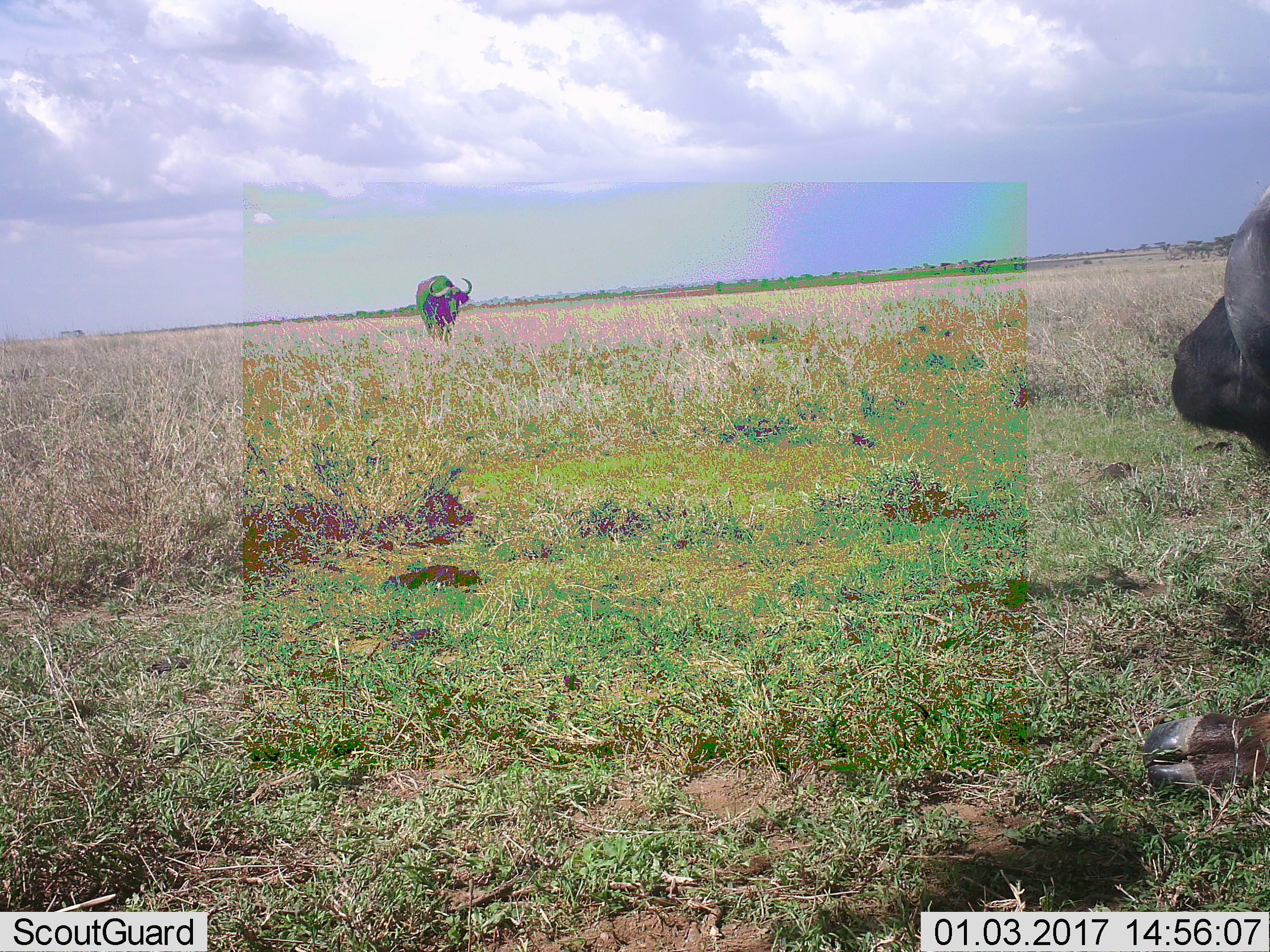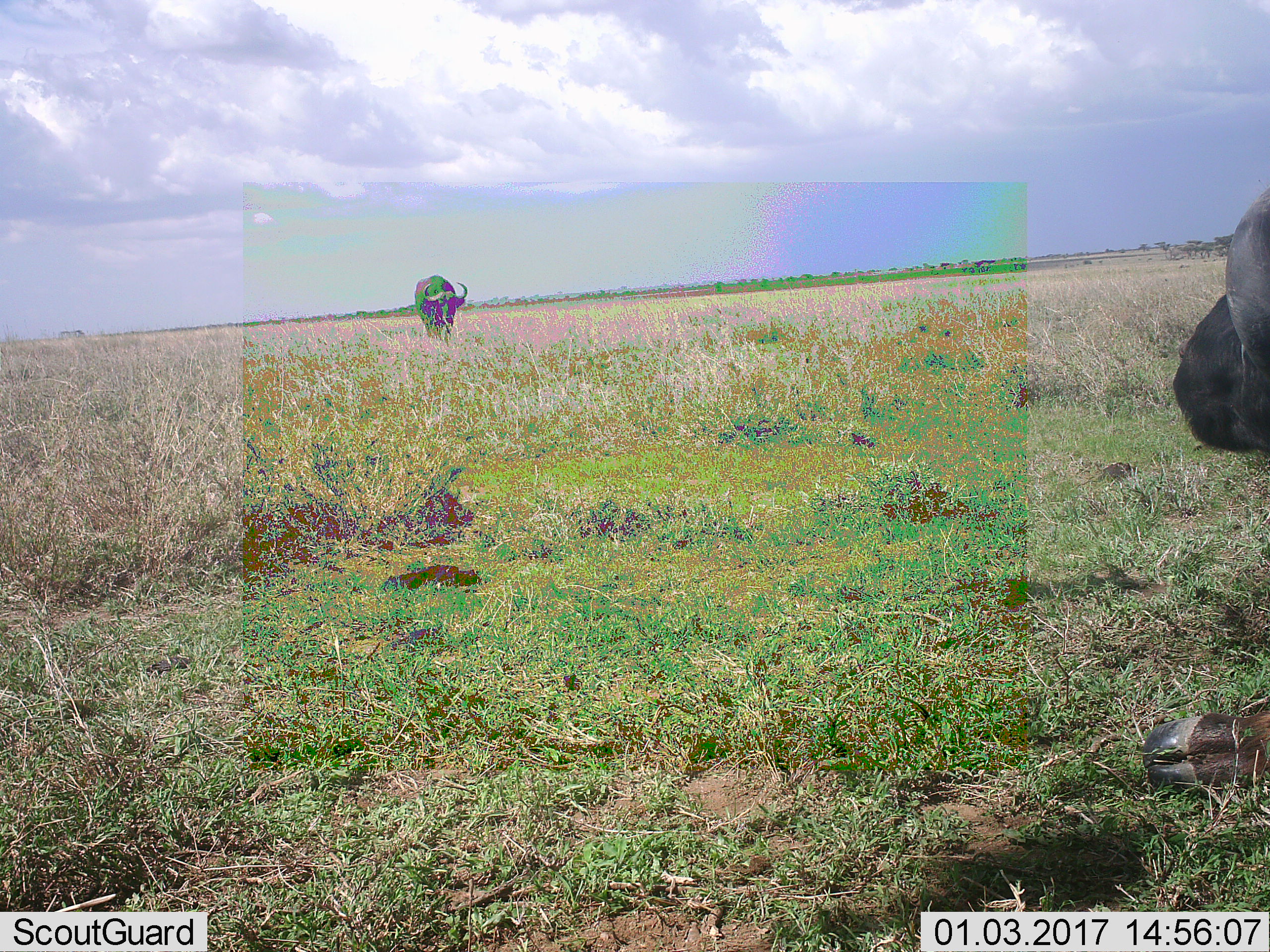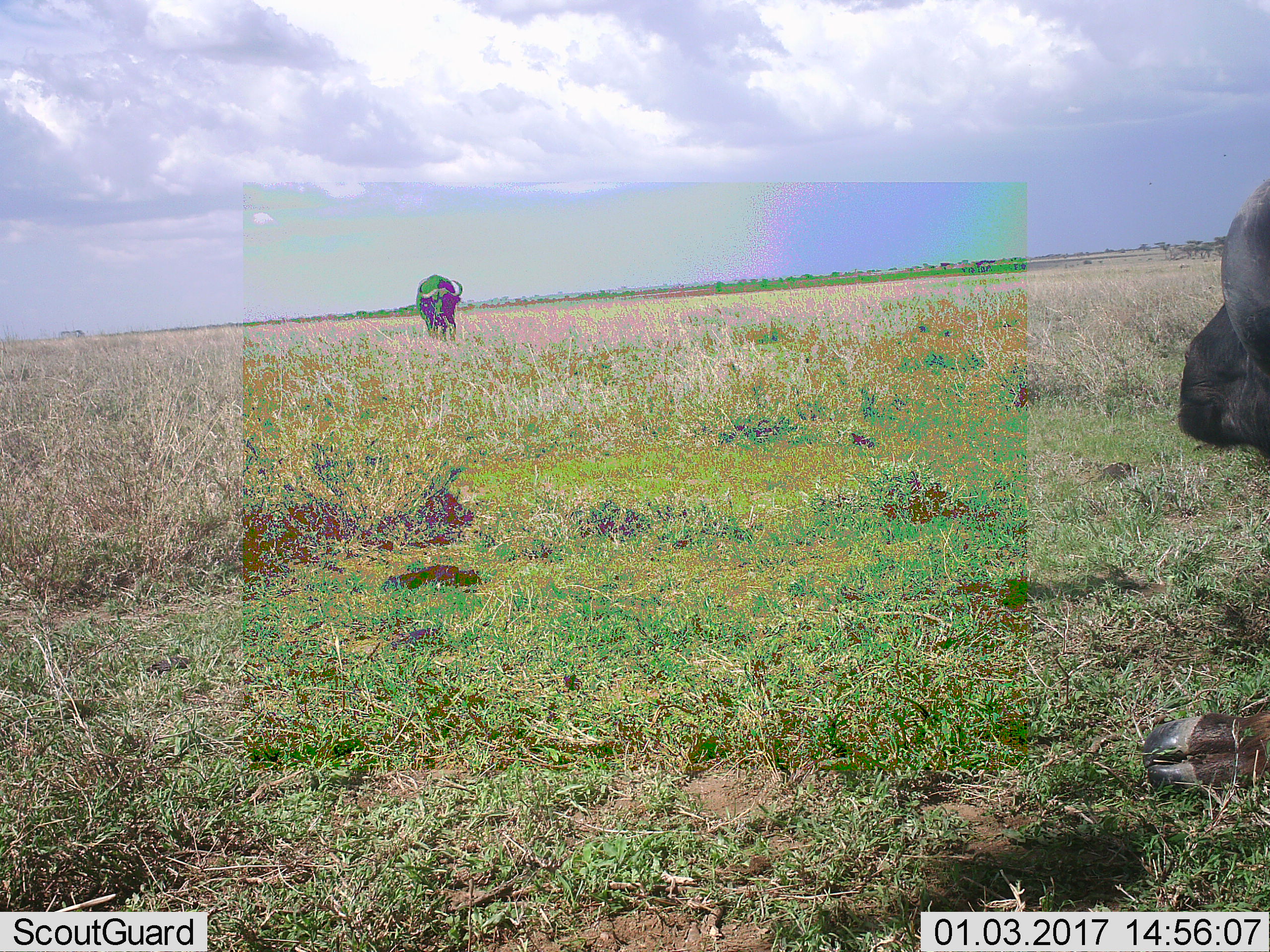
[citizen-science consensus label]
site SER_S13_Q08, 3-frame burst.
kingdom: Animalia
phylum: Chordata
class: Mammalia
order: Artiodactyla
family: Bovidae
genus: Syncerus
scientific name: Syncerus caffer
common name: african buffalo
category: buffalo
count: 2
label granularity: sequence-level